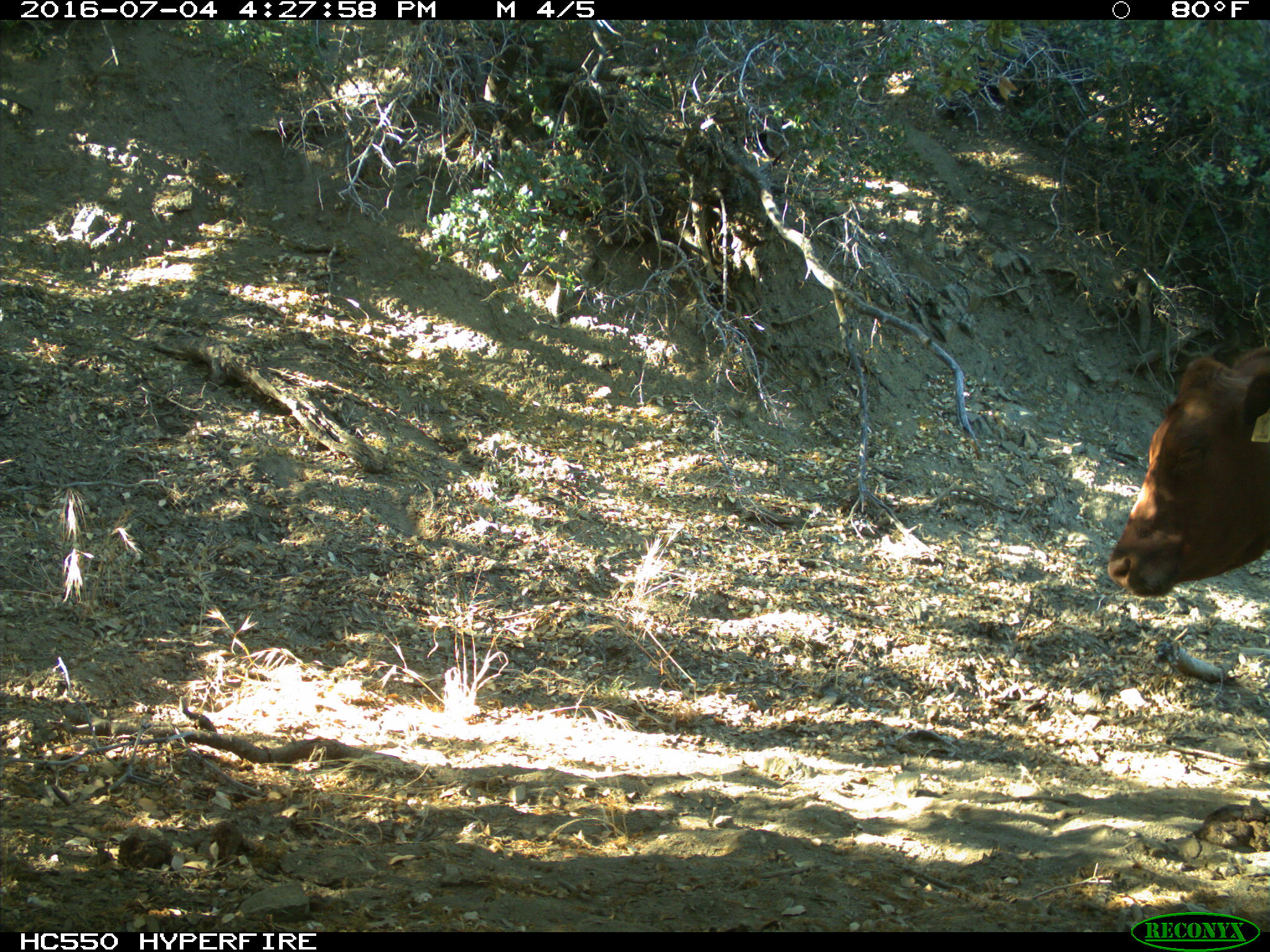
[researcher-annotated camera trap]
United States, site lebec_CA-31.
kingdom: Animalia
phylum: Chordata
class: Mammalia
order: Artiodactyla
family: Bovidae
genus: Bos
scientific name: Bos taurus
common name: domestic cow